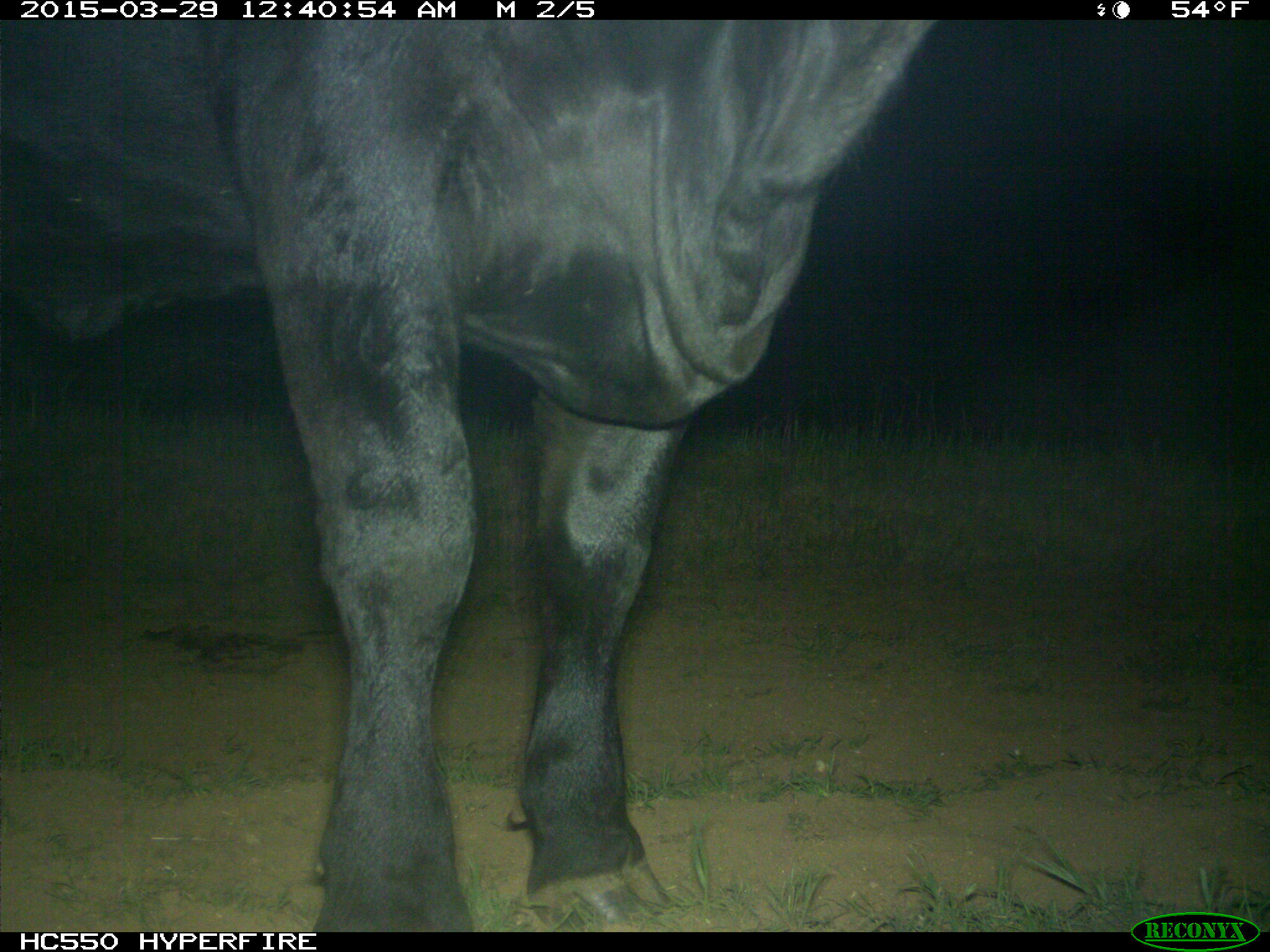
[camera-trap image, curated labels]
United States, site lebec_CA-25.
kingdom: Animalia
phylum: Chordata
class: Mammalia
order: Artiodactyla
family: Bovidae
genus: Bos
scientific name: Bos taurus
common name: domestic cow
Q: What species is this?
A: Bos taurus (domestic cow).